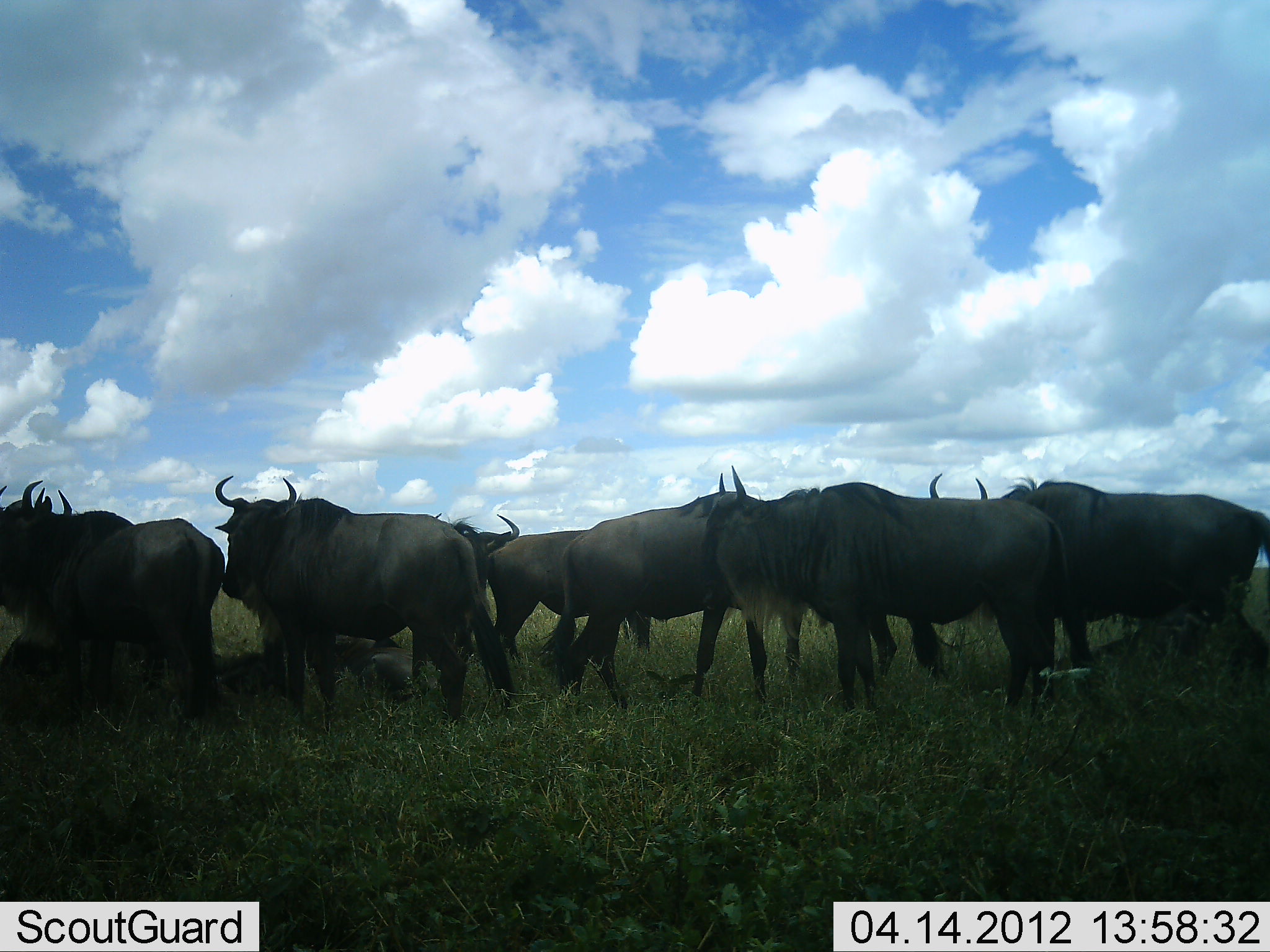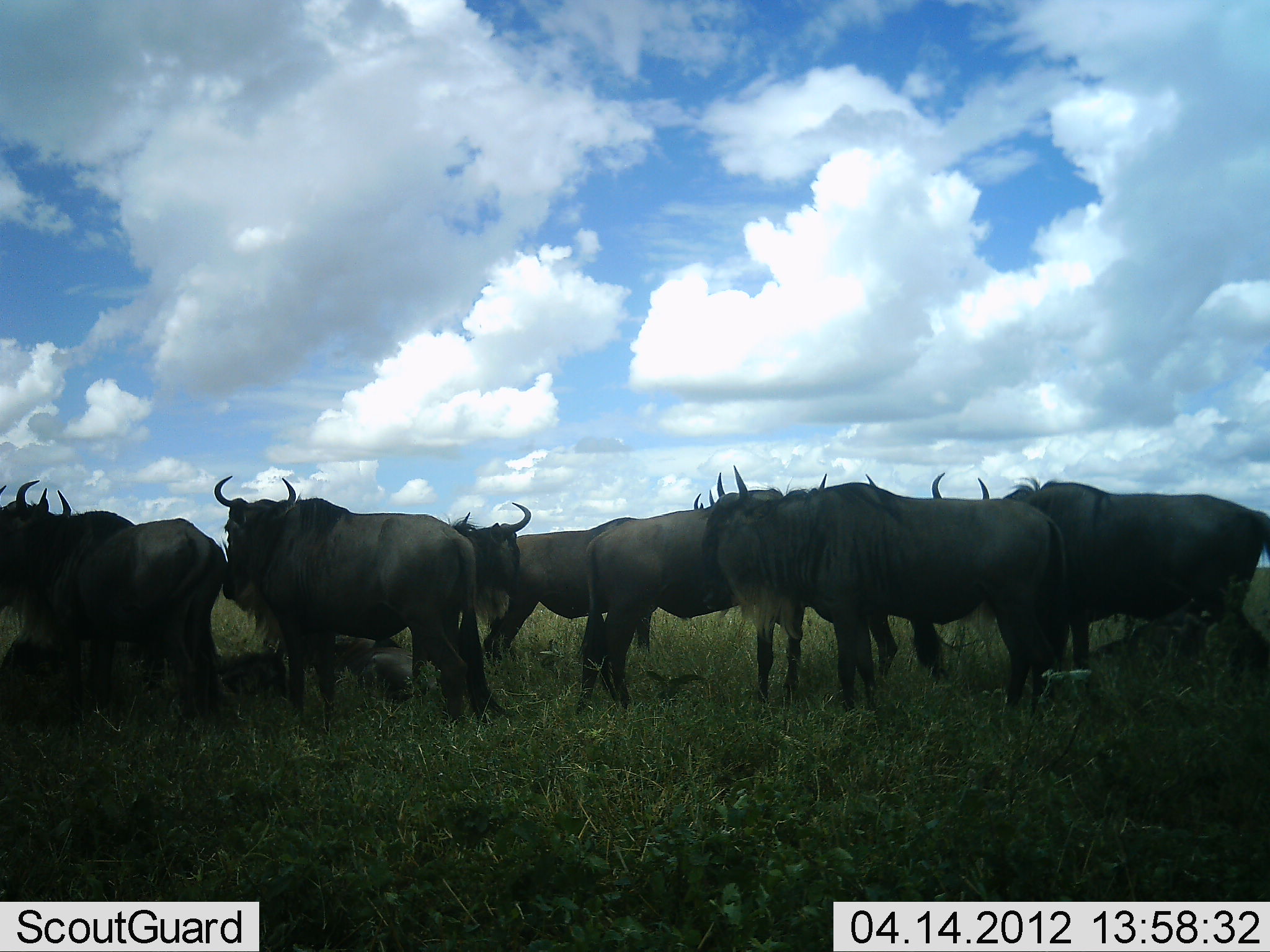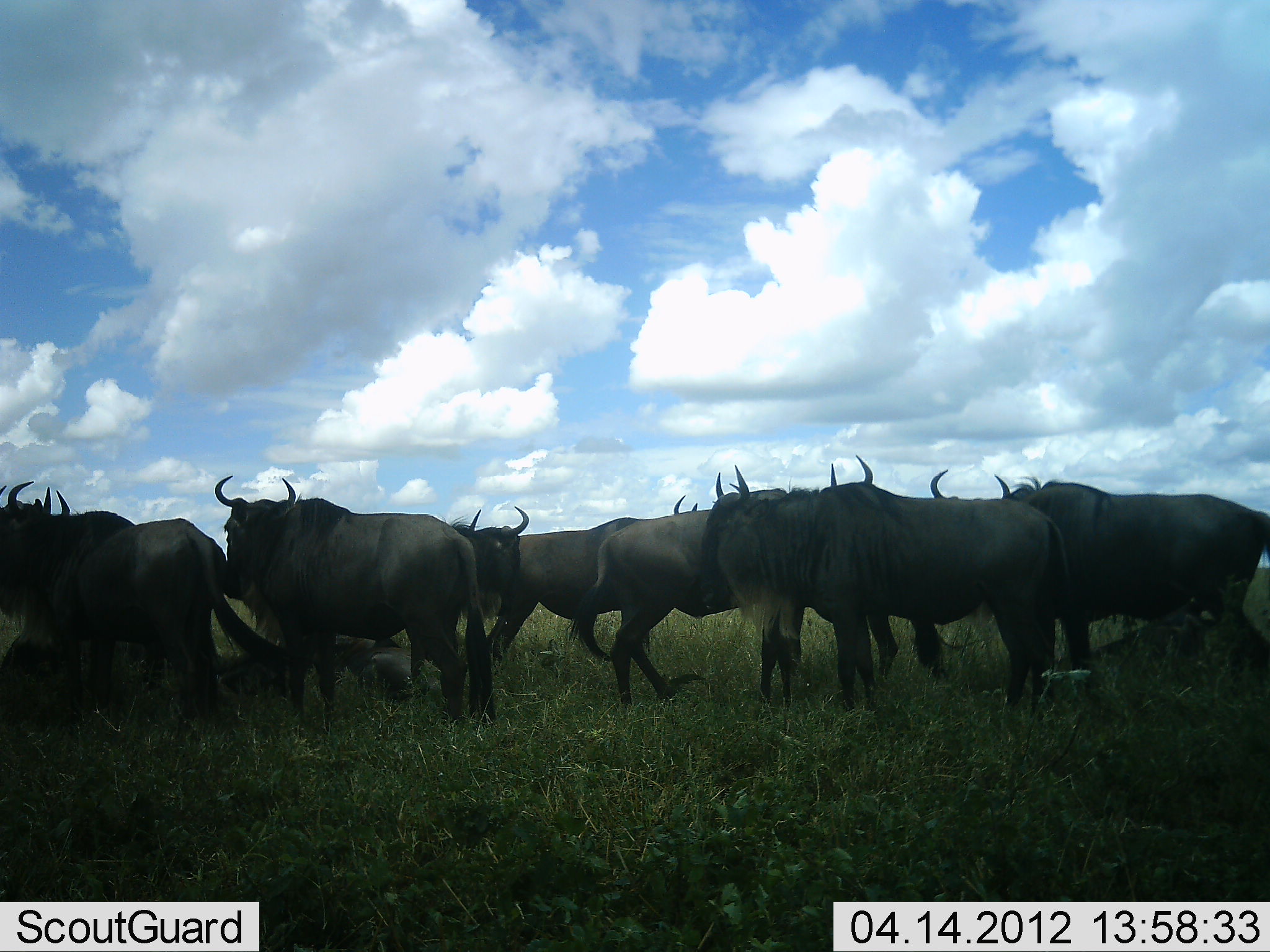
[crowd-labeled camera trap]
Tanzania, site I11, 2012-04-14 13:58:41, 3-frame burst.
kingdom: Animalia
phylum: Chordata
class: Mammalia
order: Artiodactyla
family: Bovidae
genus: Connochaetes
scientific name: Connochaetes taurinus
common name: blue wildebeest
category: wildebeest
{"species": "wildebeest (blue wildebeest) (Connochaetes taurinus)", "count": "10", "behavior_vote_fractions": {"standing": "100%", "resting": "48%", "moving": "13%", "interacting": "4%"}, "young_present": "4%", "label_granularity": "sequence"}